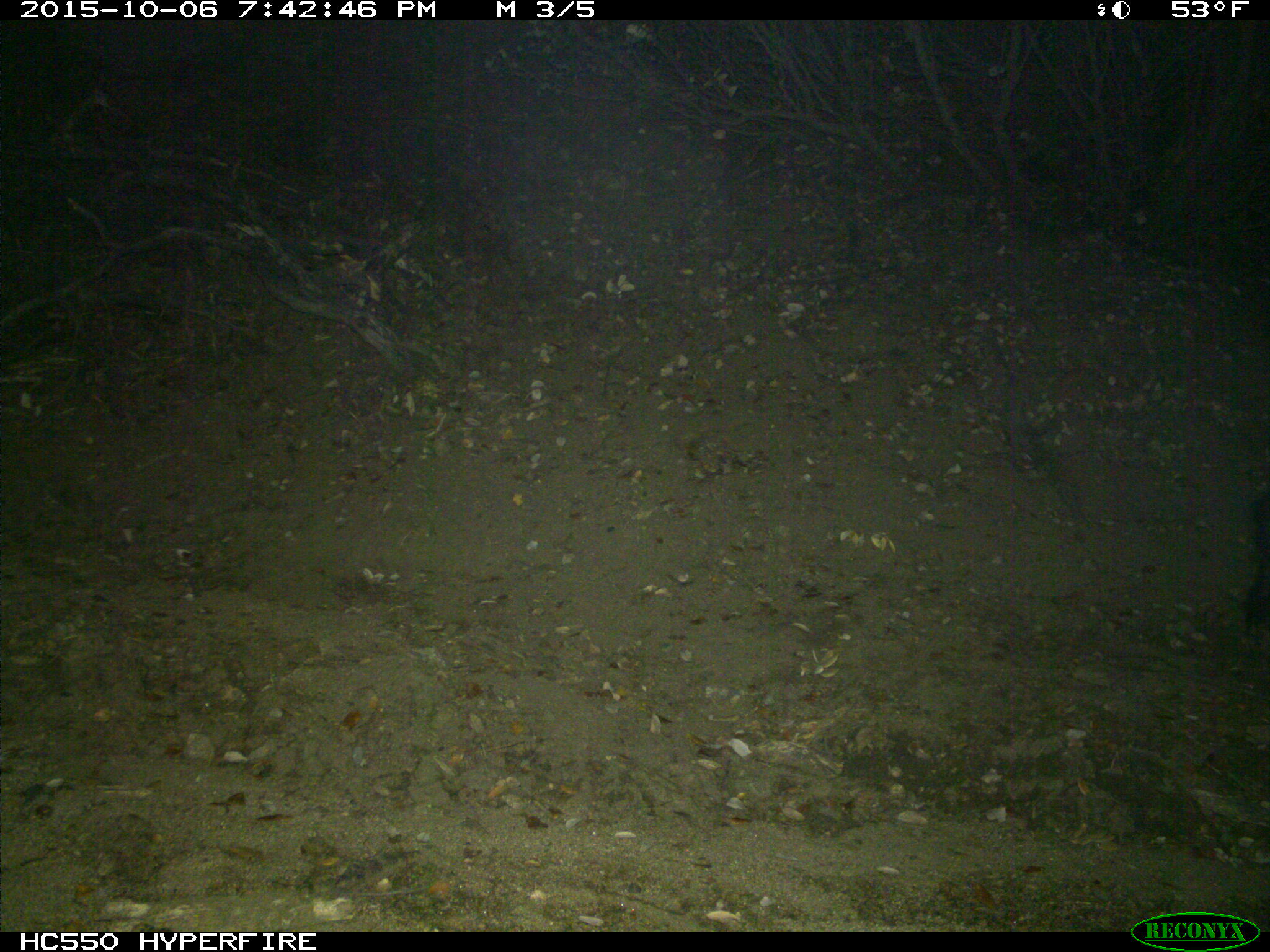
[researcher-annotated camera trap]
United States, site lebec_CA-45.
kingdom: Animalia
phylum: Chordata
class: Mammalia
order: Artiodactyla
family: Suidae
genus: Sus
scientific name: Sus scrofa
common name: wild boar